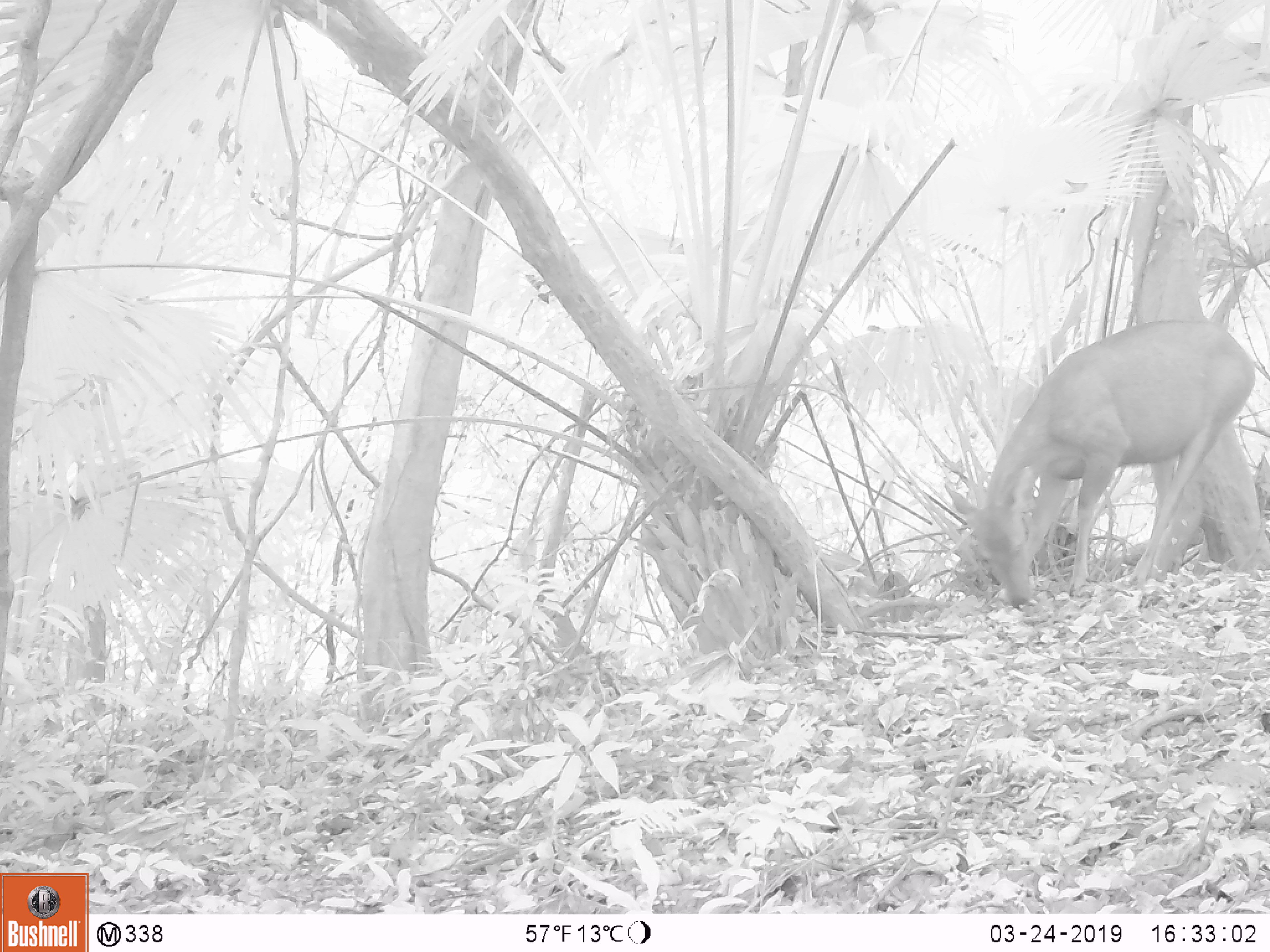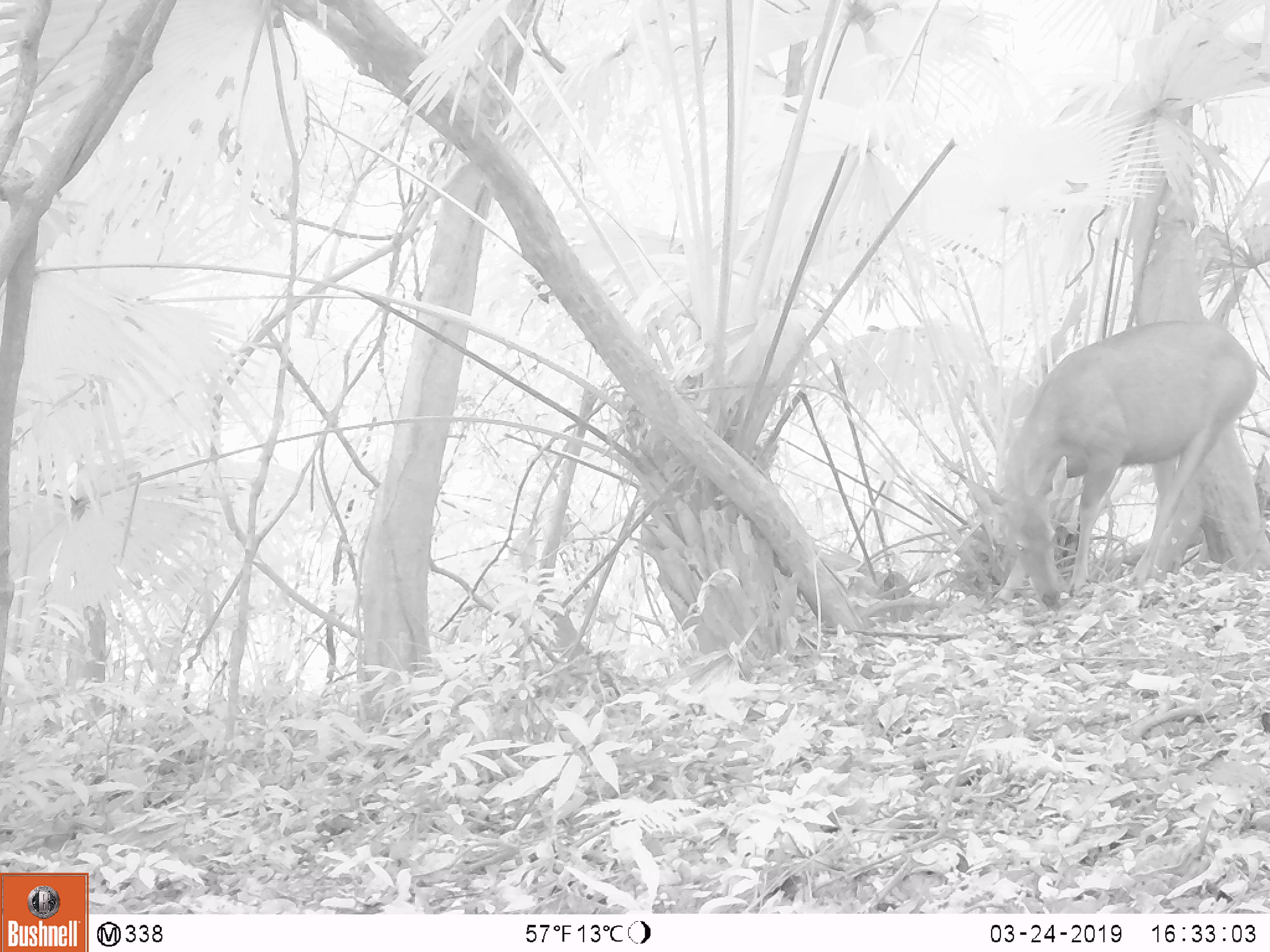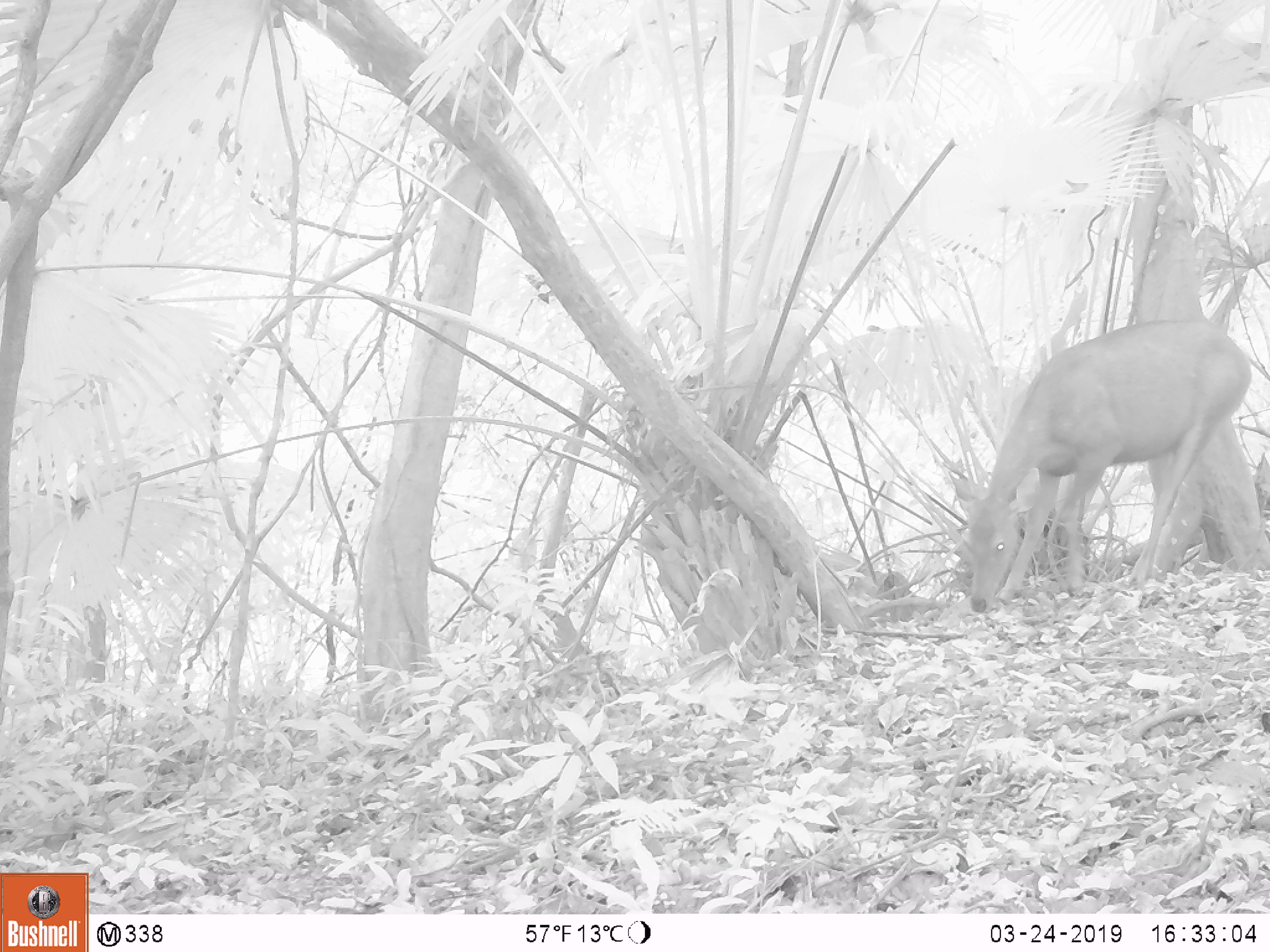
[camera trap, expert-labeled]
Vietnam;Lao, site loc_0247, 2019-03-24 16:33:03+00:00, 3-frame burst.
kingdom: Animalia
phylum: Chordata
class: Mammalia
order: Artiodactyla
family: Cervidae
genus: Rusa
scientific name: Rusa unicolor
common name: sambar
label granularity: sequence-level